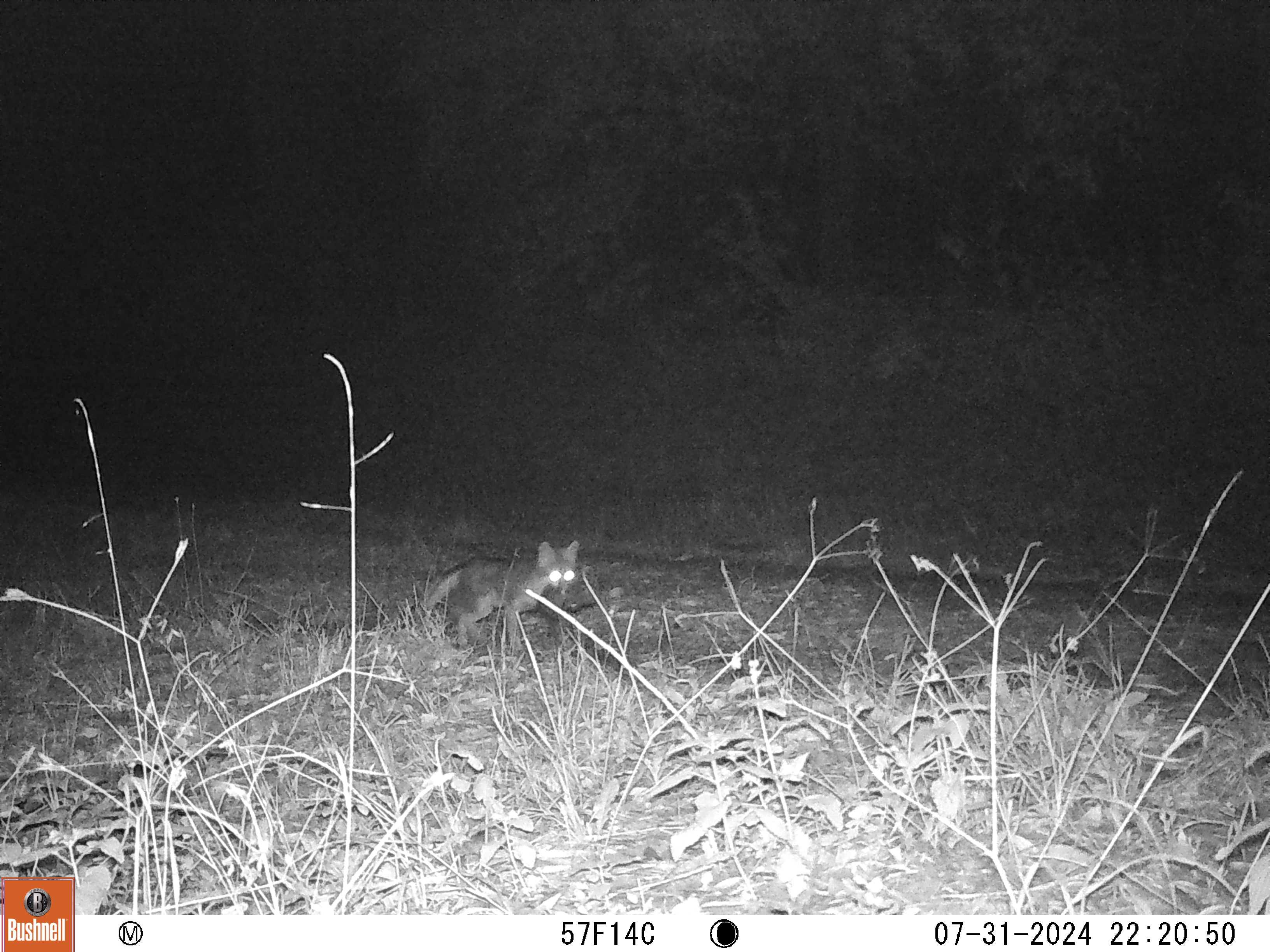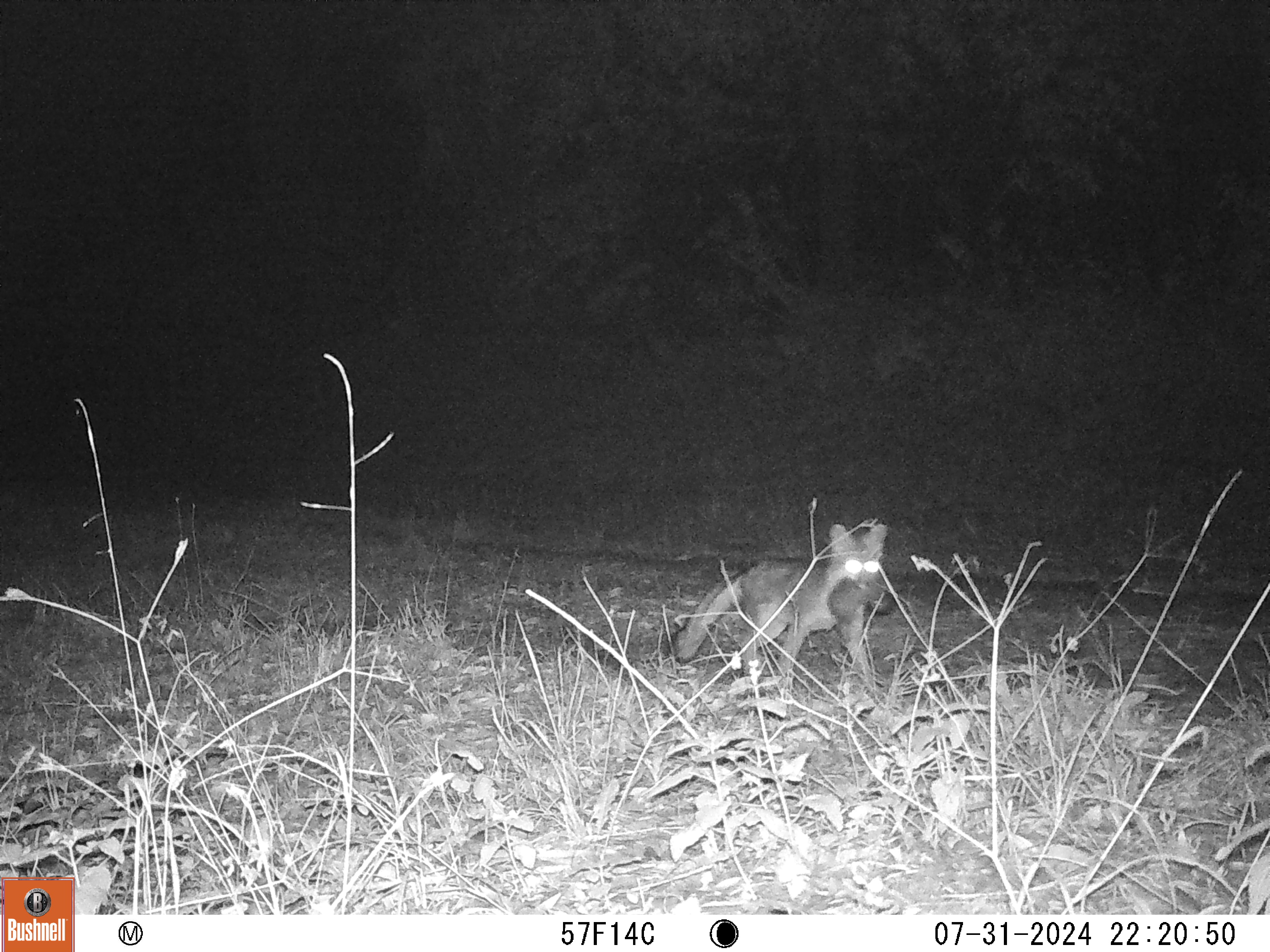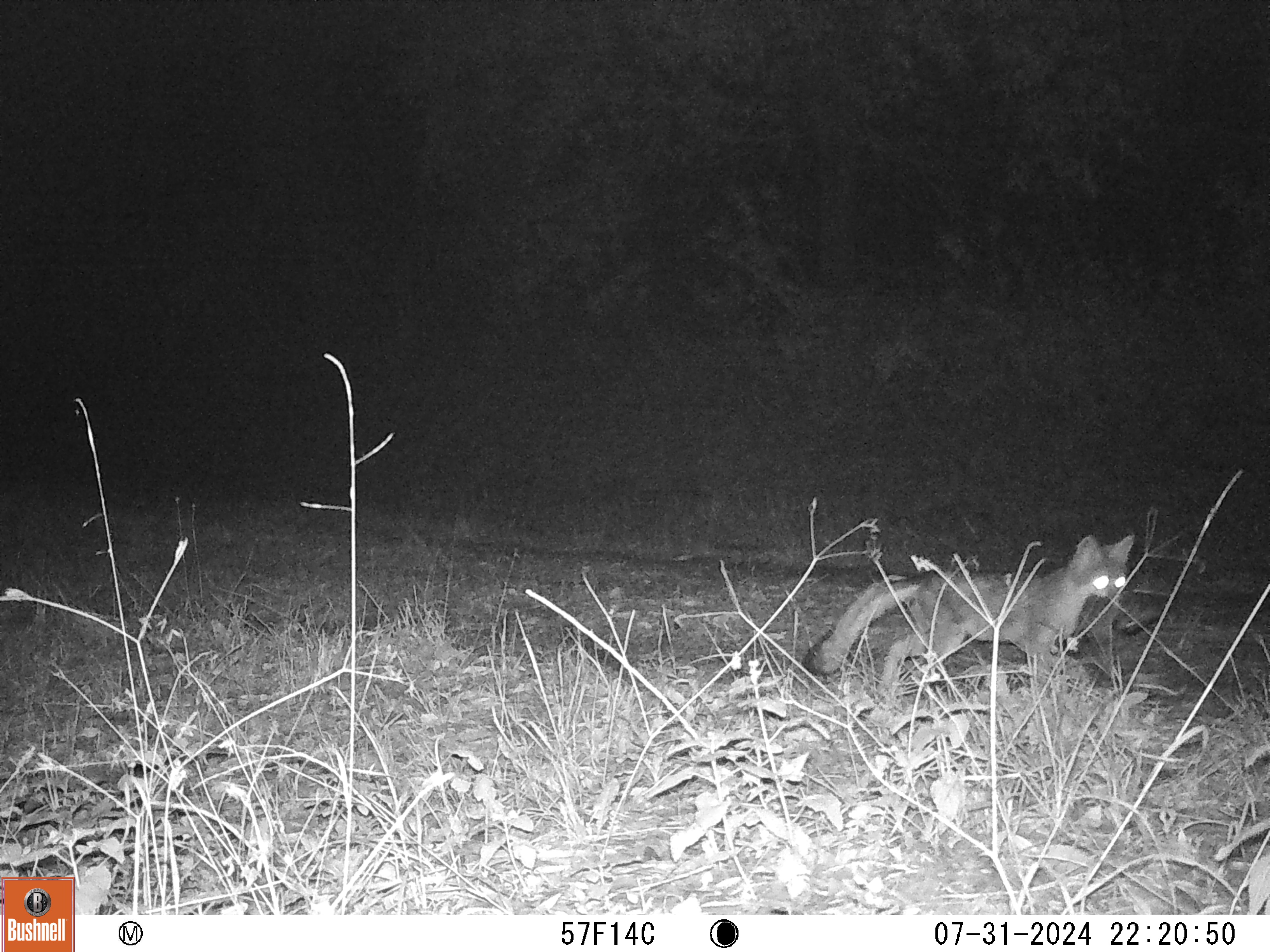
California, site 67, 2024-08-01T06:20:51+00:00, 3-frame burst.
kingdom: Animalia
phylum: Chordata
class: Mammalia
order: Carnivora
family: Canidae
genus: Urocyon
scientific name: Urocyon cinereoargenteus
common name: gray fox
Gray fox (Urocyon cinereoargenteus).